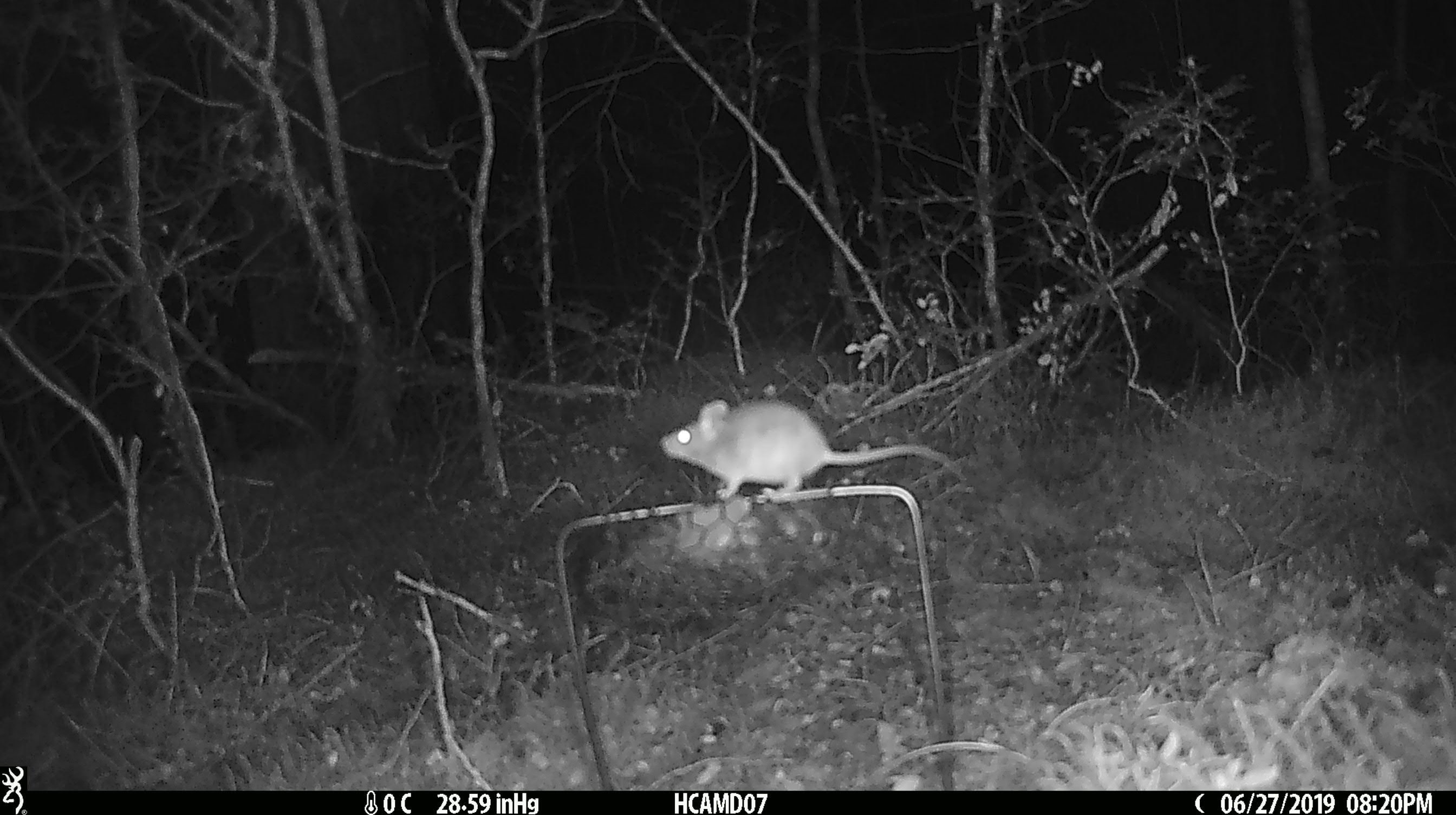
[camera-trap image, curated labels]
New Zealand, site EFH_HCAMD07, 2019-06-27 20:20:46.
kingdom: Animalia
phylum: Chordata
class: Mammalia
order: Rodentia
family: Muridae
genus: Mus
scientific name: Mus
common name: mouse